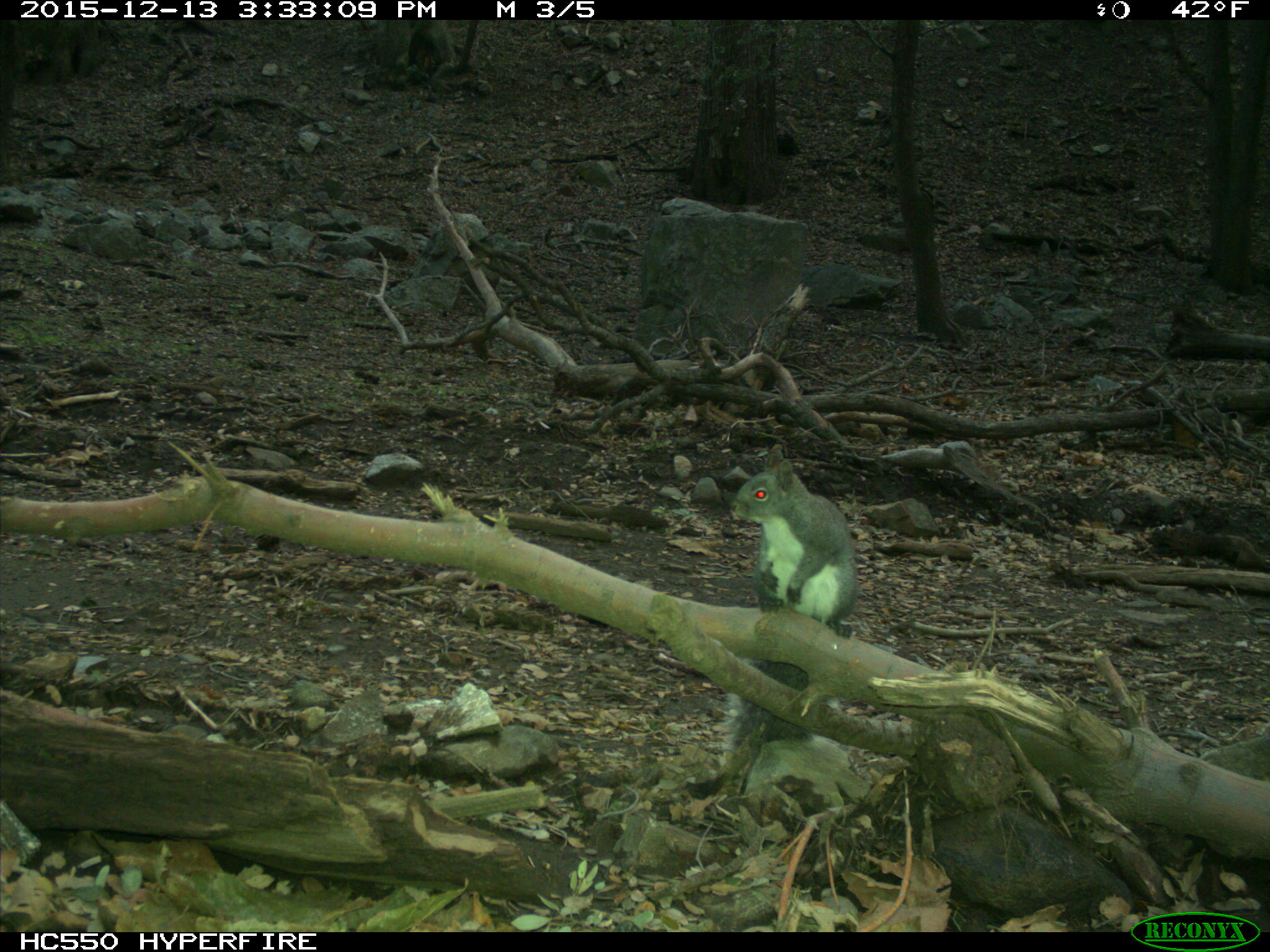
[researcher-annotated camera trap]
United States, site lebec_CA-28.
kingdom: Animalia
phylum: Chordata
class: Mammalia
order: Rodentia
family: Sciuridae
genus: Sciurus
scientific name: Sciurus carolinensis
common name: eastern gray squirrel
Sciurus carolinensis (eastern gray squirrel).